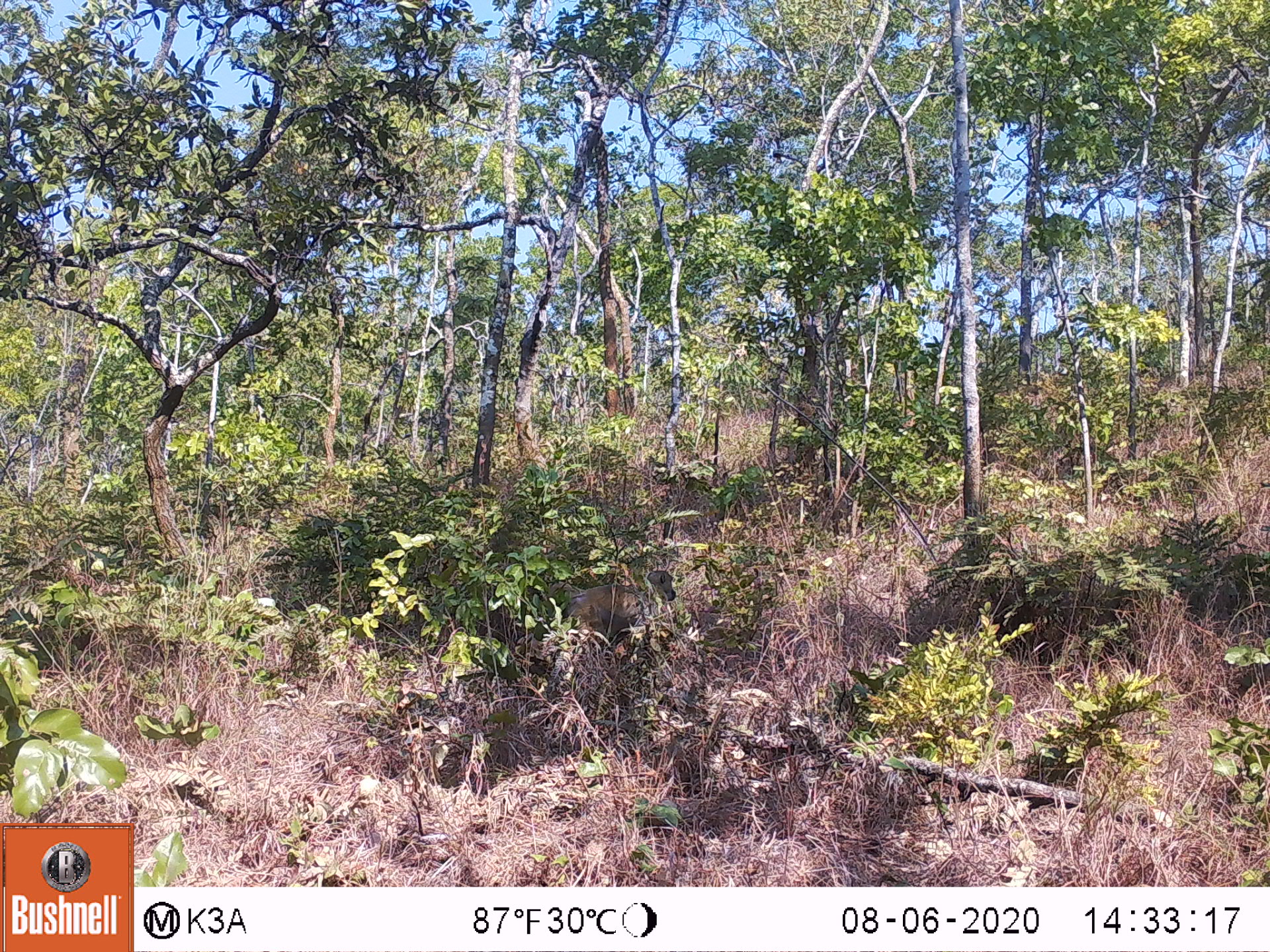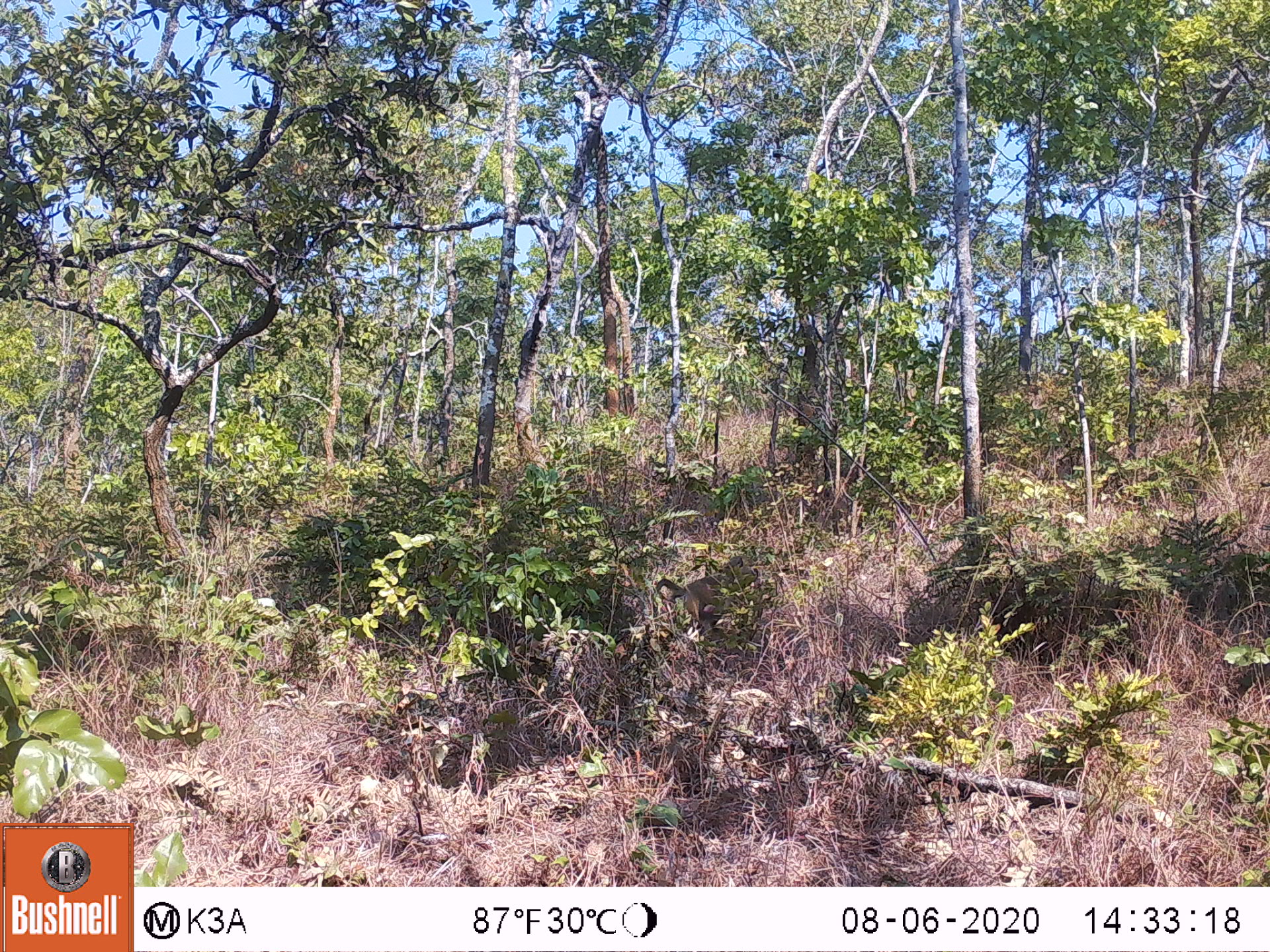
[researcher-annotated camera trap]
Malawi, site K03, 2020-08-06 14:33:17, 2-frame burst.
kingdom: Animalia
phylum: Chordata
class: Mammalia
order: Primates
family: Cercopithecidae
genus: Papio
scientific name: Papio cynocephalus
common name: yellow baboon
Yellow baboon (Papio cynocephalus), count 1.